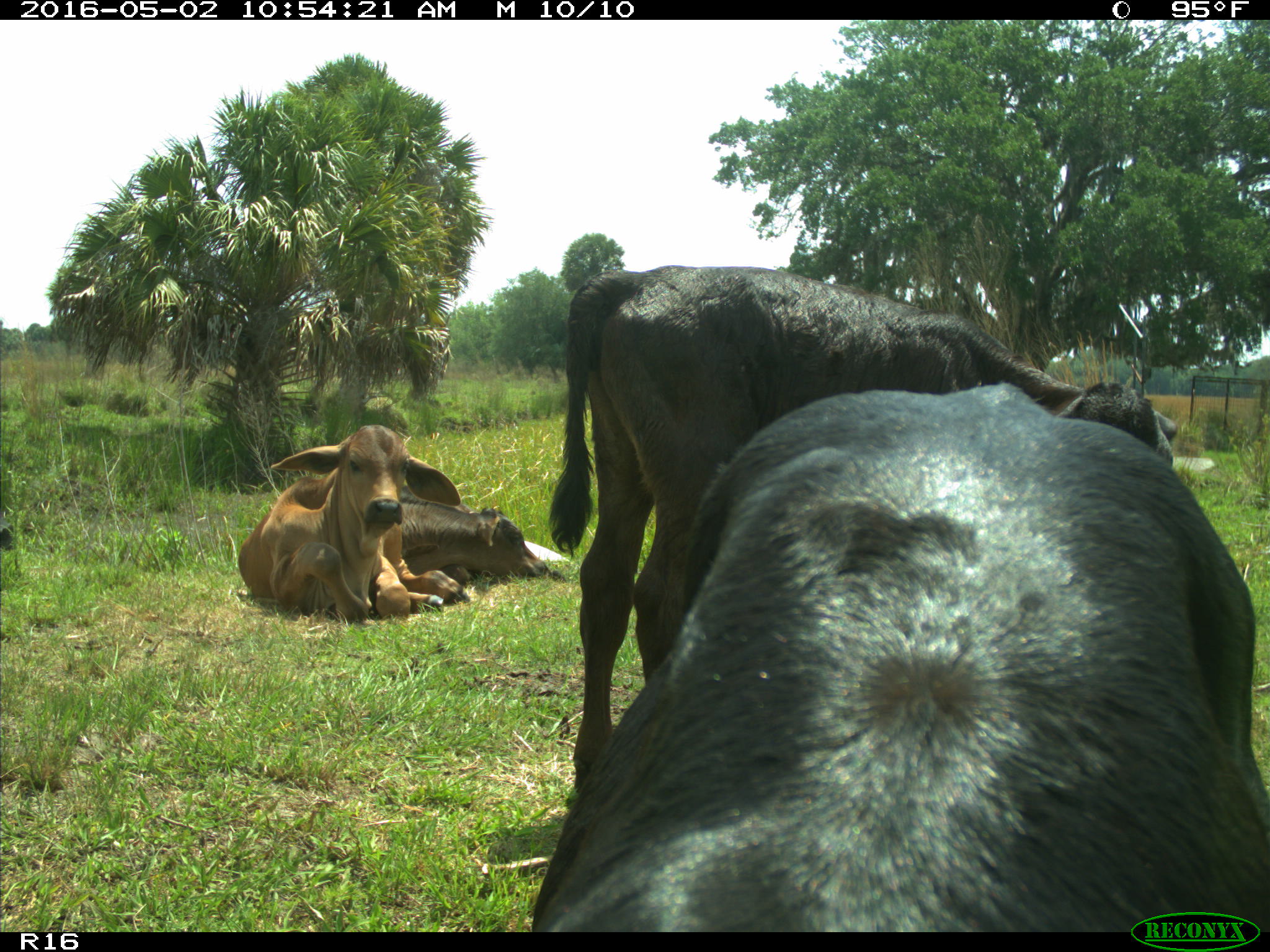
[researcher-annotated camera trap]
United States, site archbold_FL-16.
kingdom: Animalia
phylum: Chordata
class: Mammalia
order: Artiodactyla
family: Bovidae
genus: Bos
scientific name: Bos taurus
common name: domestic cow